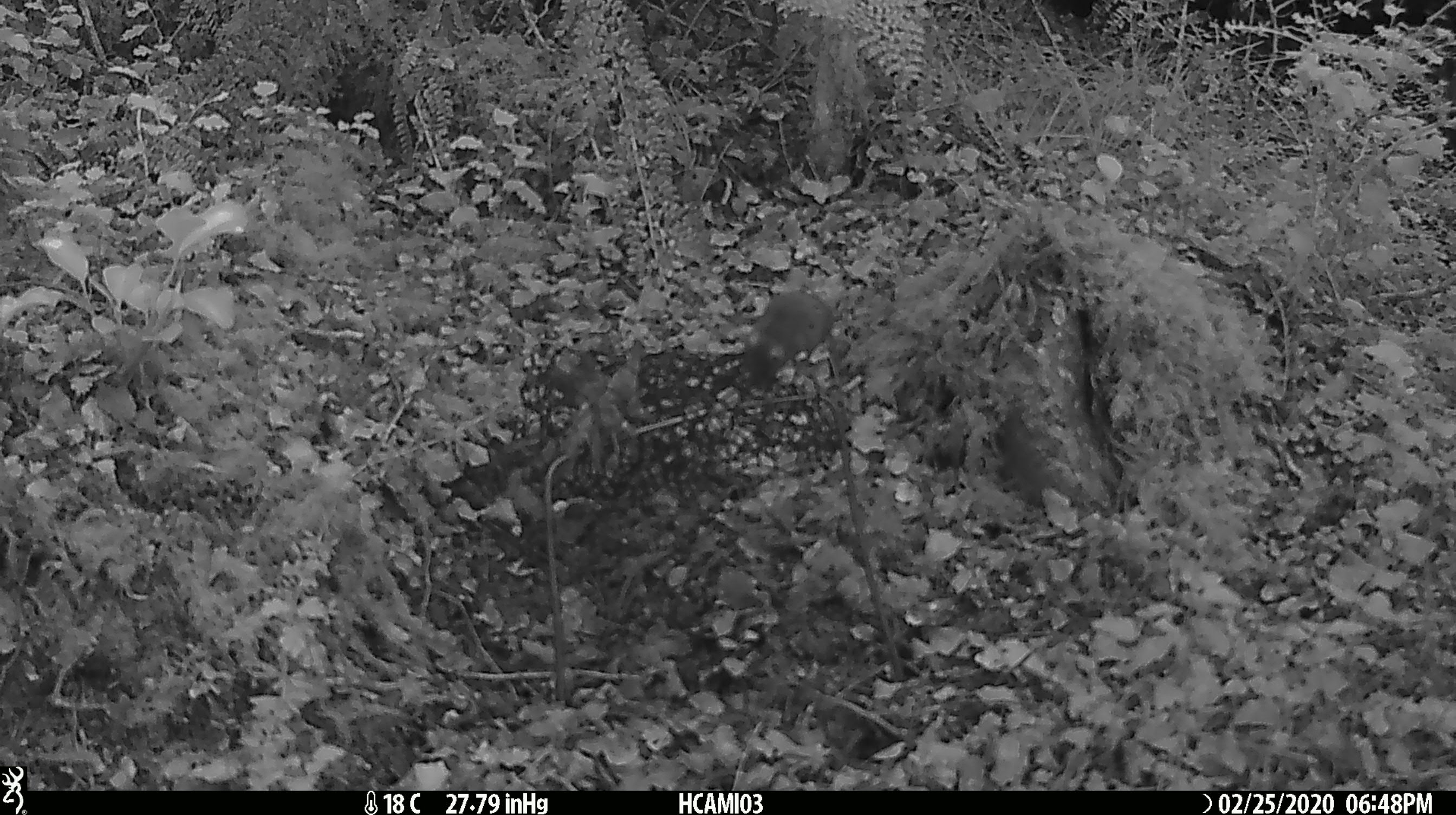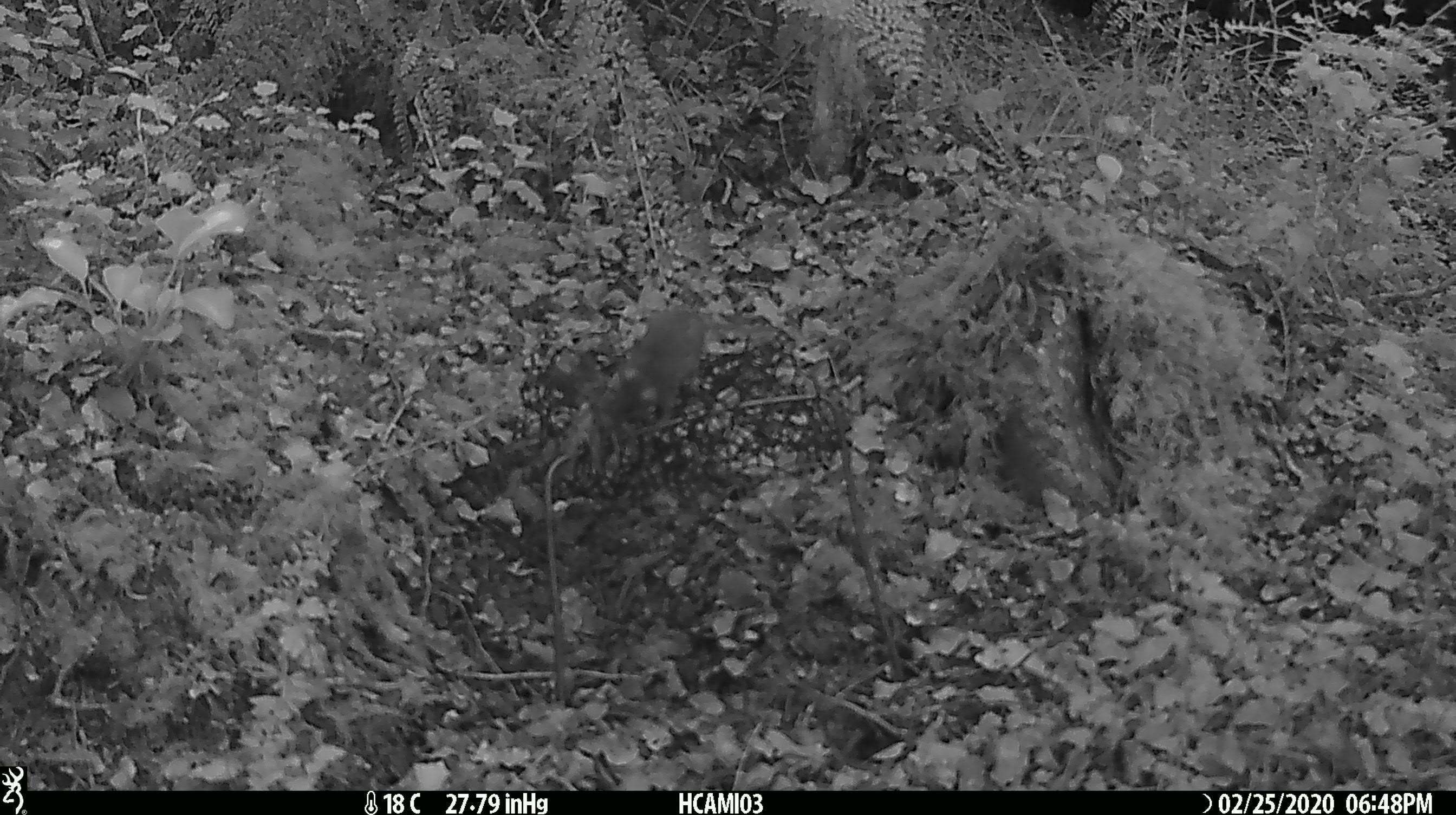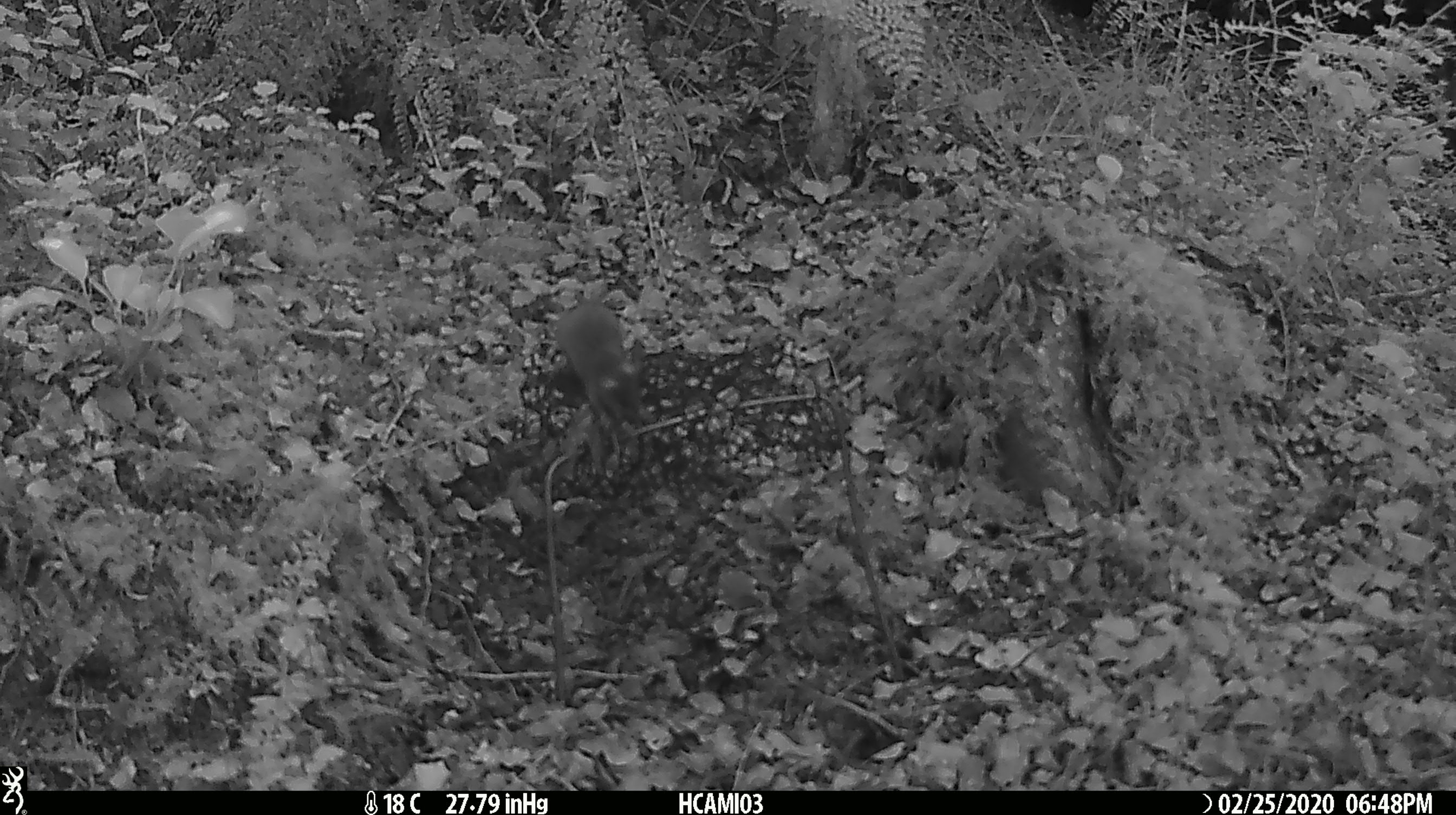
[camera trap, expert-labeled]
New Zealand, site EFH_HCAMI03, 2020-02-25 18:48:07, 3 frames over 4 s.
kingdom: Animalia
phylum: Chordata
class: Mammalia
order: Rodentia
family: Muridae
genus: Mus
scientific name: Mus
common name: mouse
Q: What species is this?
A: Mouse (Mus).